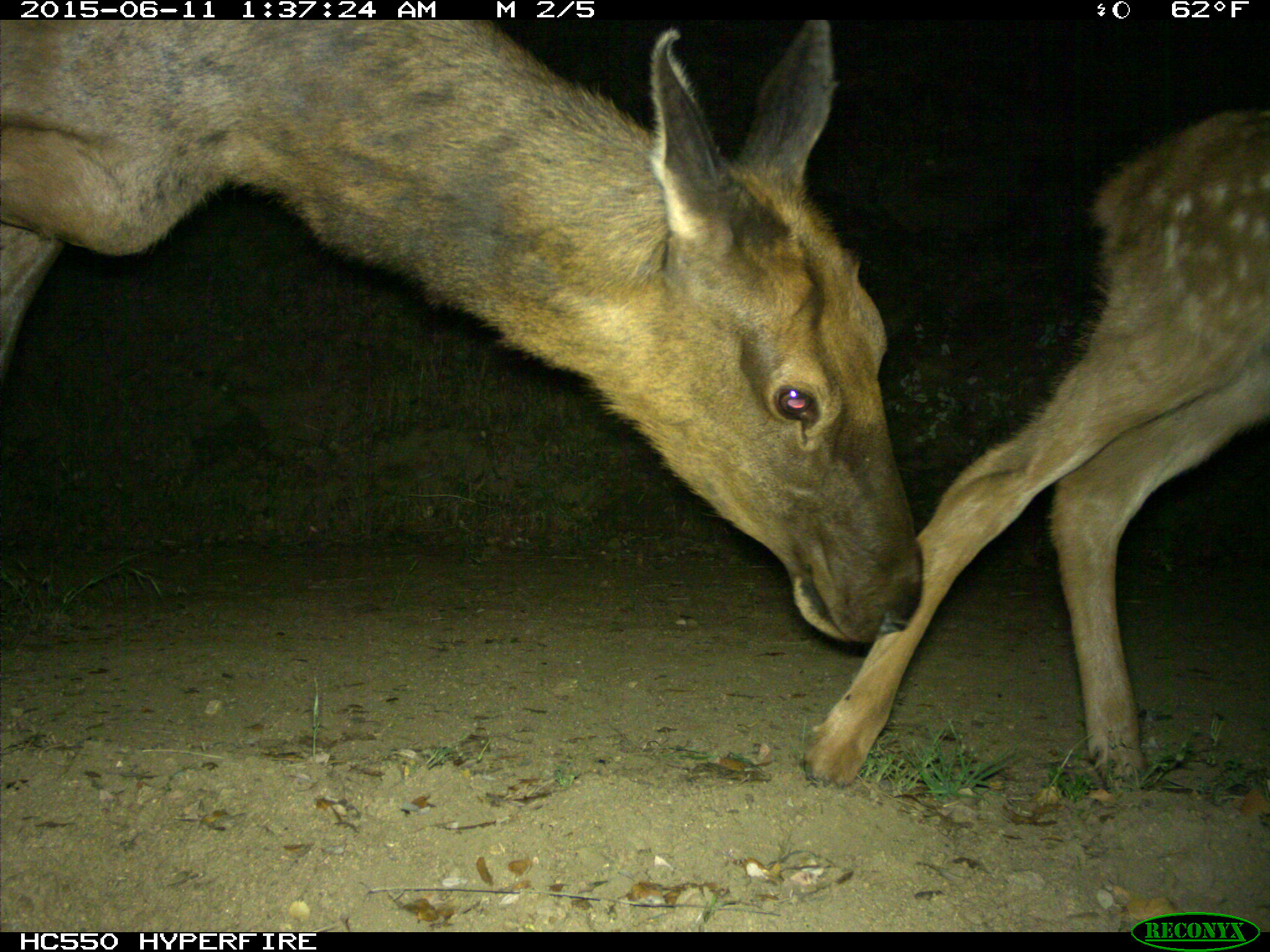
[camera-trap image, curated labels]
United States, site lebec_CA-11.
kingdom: Animalia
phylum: Chordata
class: Mammalia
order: Artiodactyla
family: Cervidae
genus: Cervus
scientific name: Cervus canadensis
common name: elk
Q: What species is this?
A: Cervus canadensis (elk).